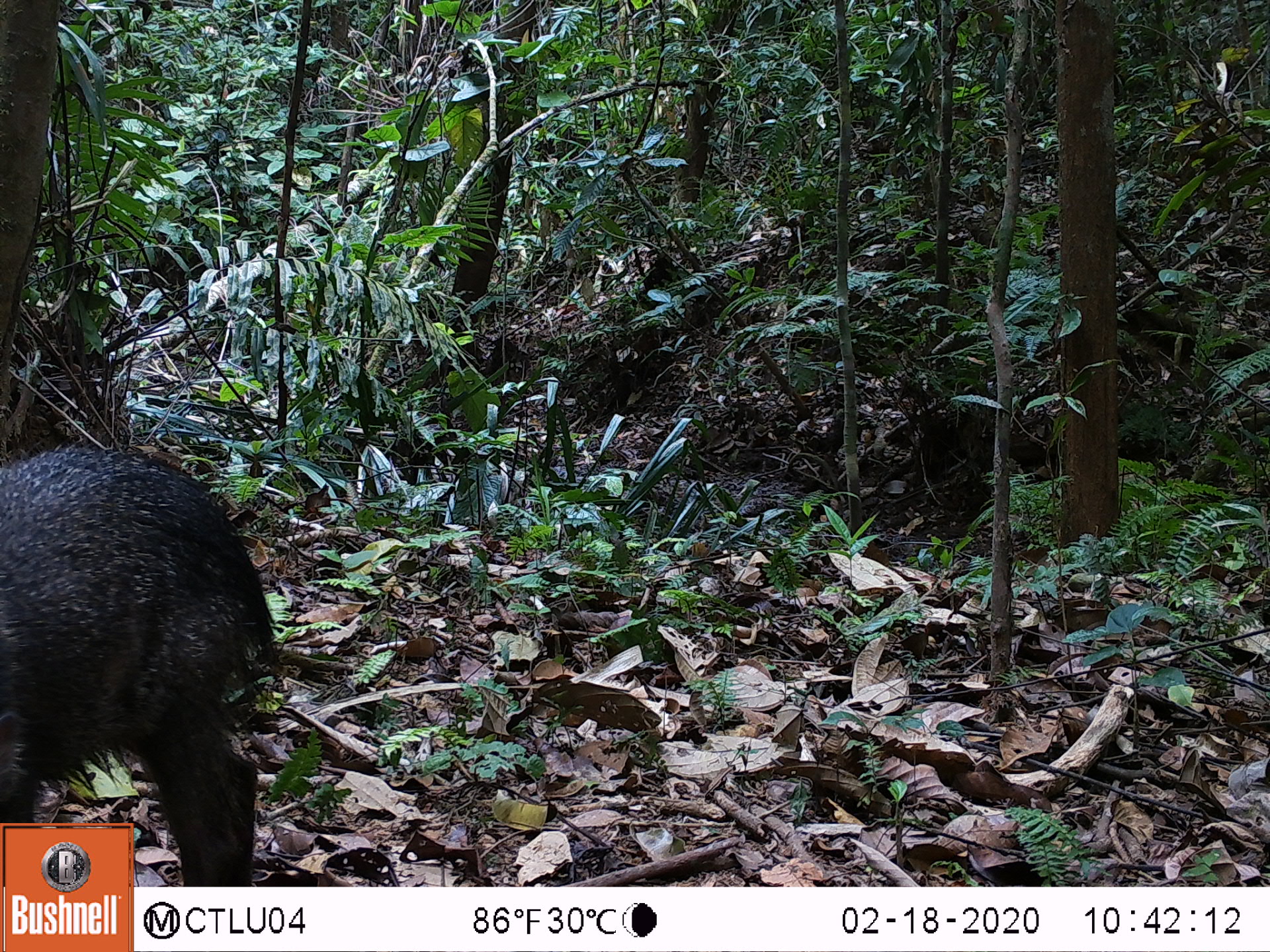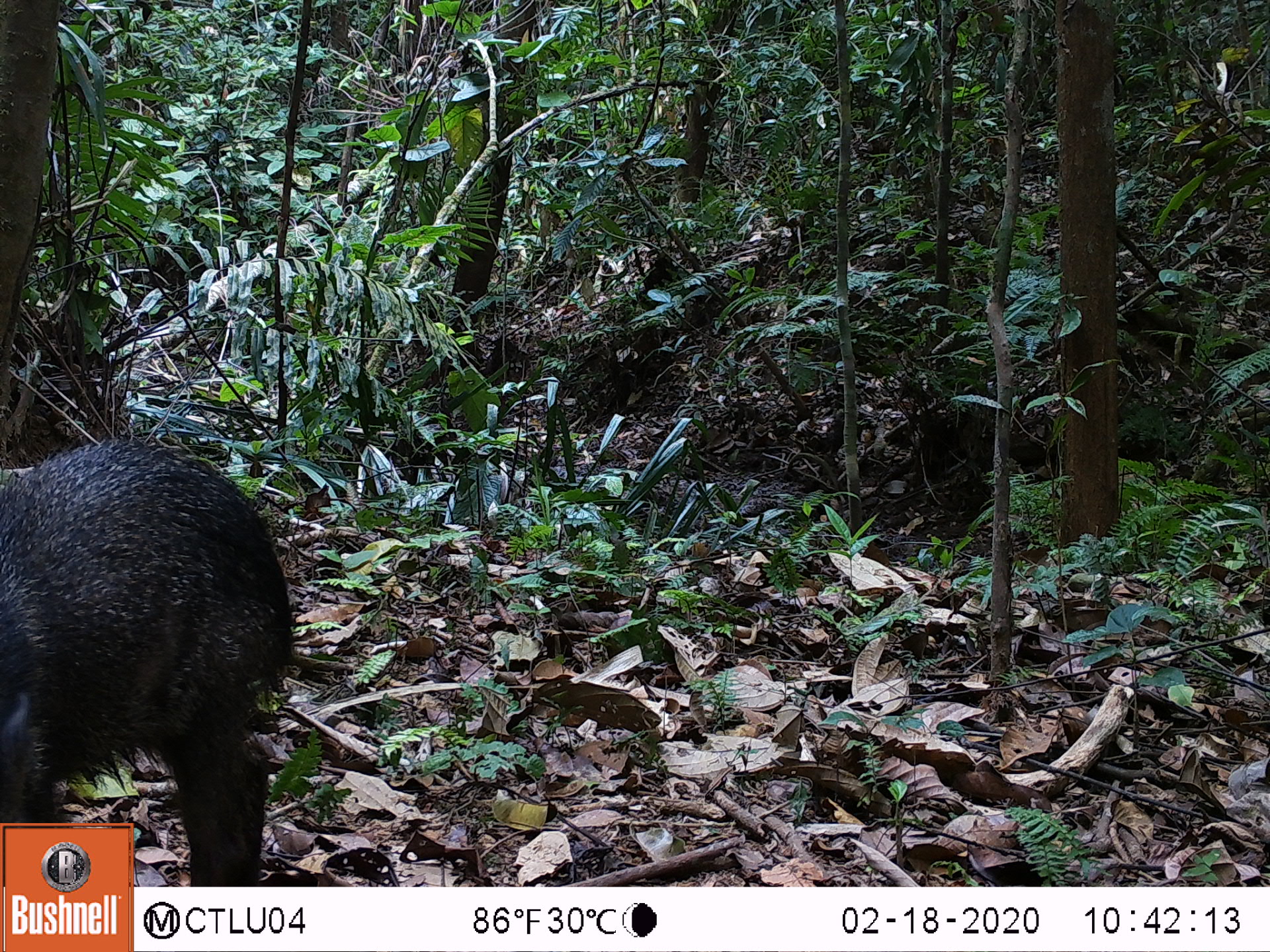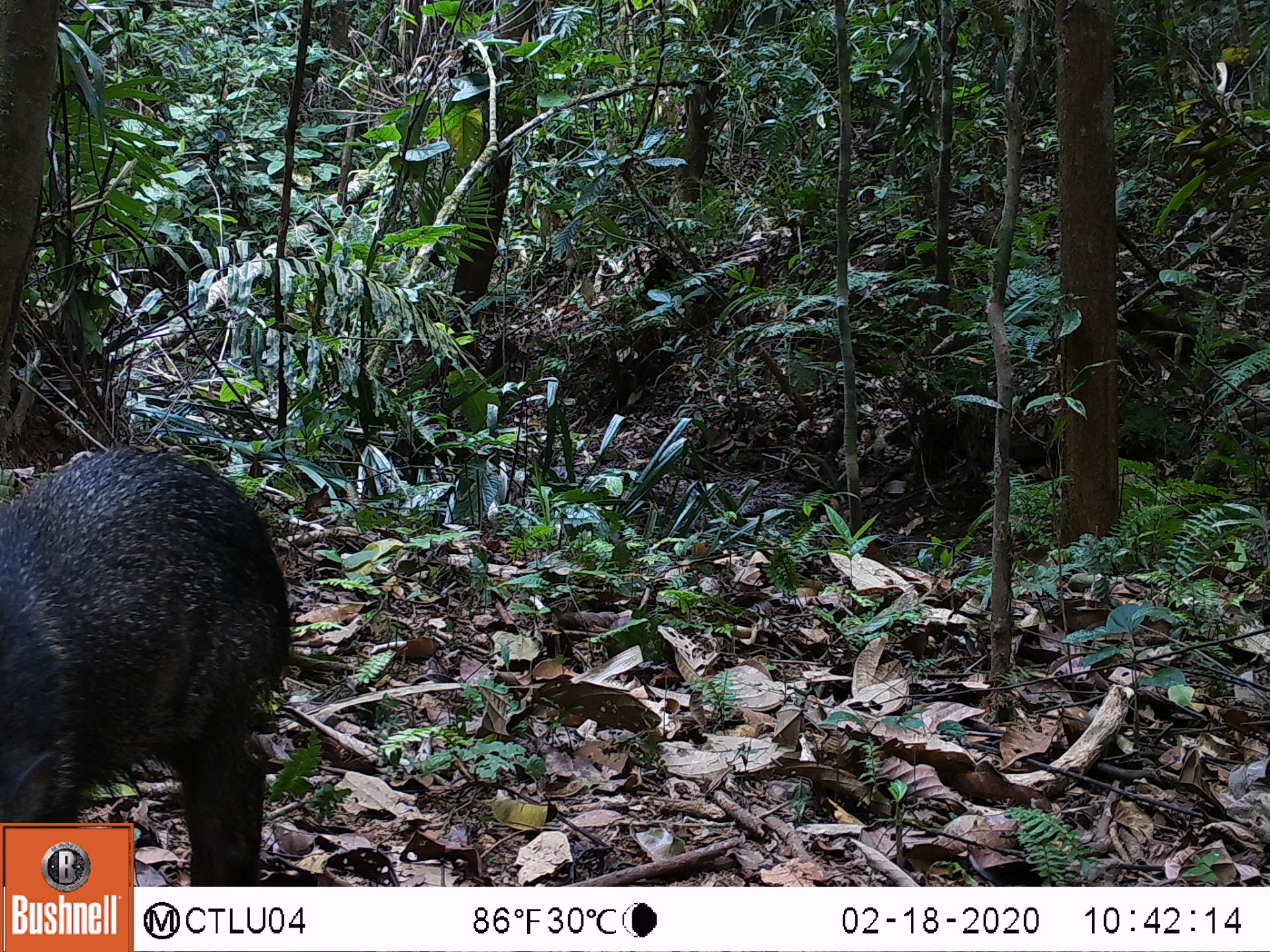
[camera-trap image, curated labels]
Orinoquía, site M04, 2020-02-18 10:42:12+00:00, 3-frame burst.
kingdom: Animalia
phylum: Chordata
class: Mammalia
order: Artiodactyla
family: Tayassuidae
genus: Pecari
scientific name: Pecari tajacu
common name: collared peccary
Collared peccary (Pecari tajacu).